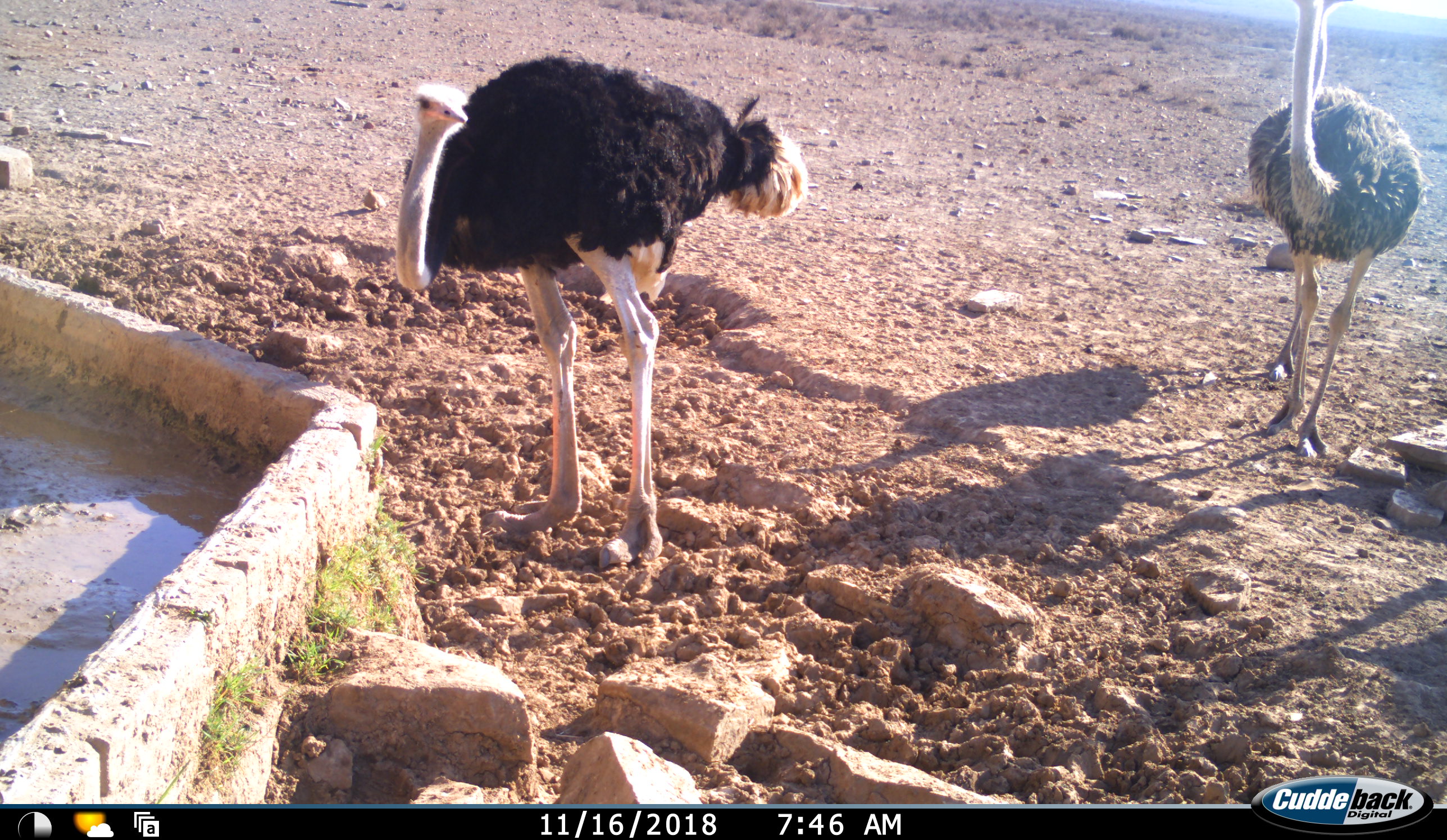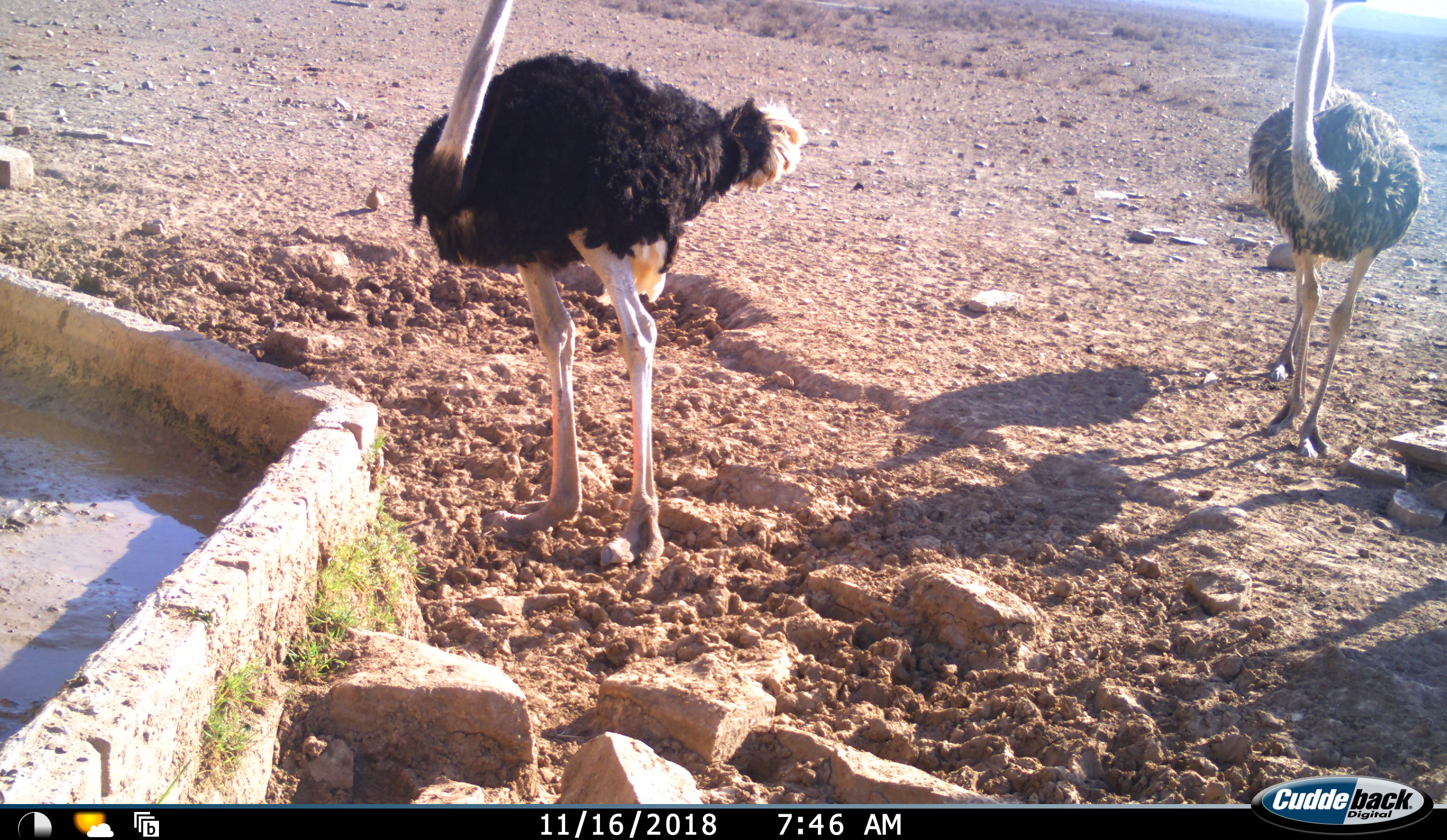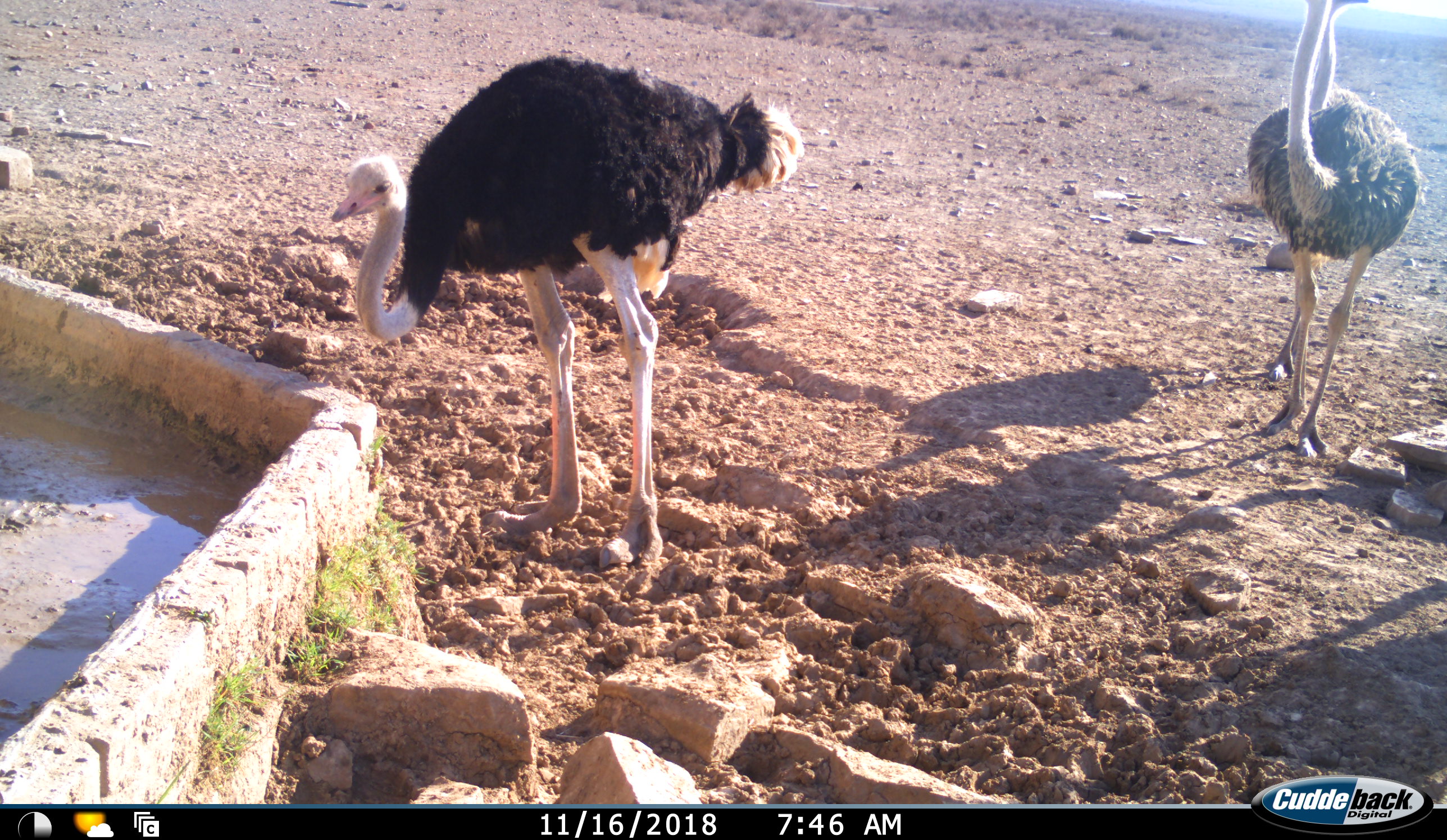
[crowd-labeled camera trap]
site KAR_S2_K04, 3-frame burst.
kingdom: Animalia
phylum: Chordata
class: Aves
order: Struthioniformes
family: Struthionidae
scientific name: Struthionidae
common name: ostrich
Ostrich (Struthionidae), count 3. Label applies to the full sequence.